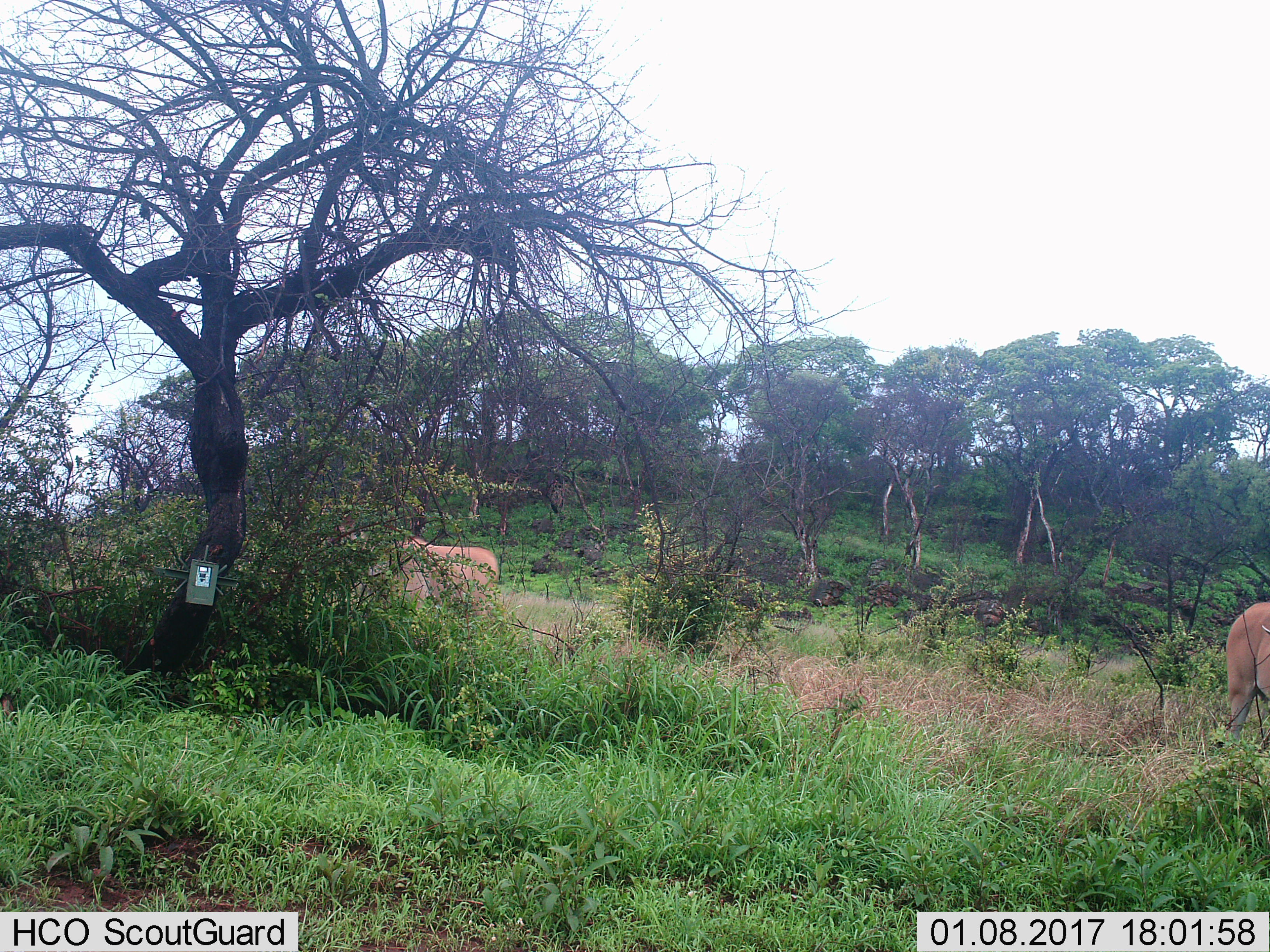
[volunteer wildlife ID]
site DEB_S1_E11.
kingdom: Animalia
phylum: Chordata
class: Mammalia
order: Artiodactyla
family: Bovidae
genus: Tragelaphus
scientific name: Tragelaphus oryx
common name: eland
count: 2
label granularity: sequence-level